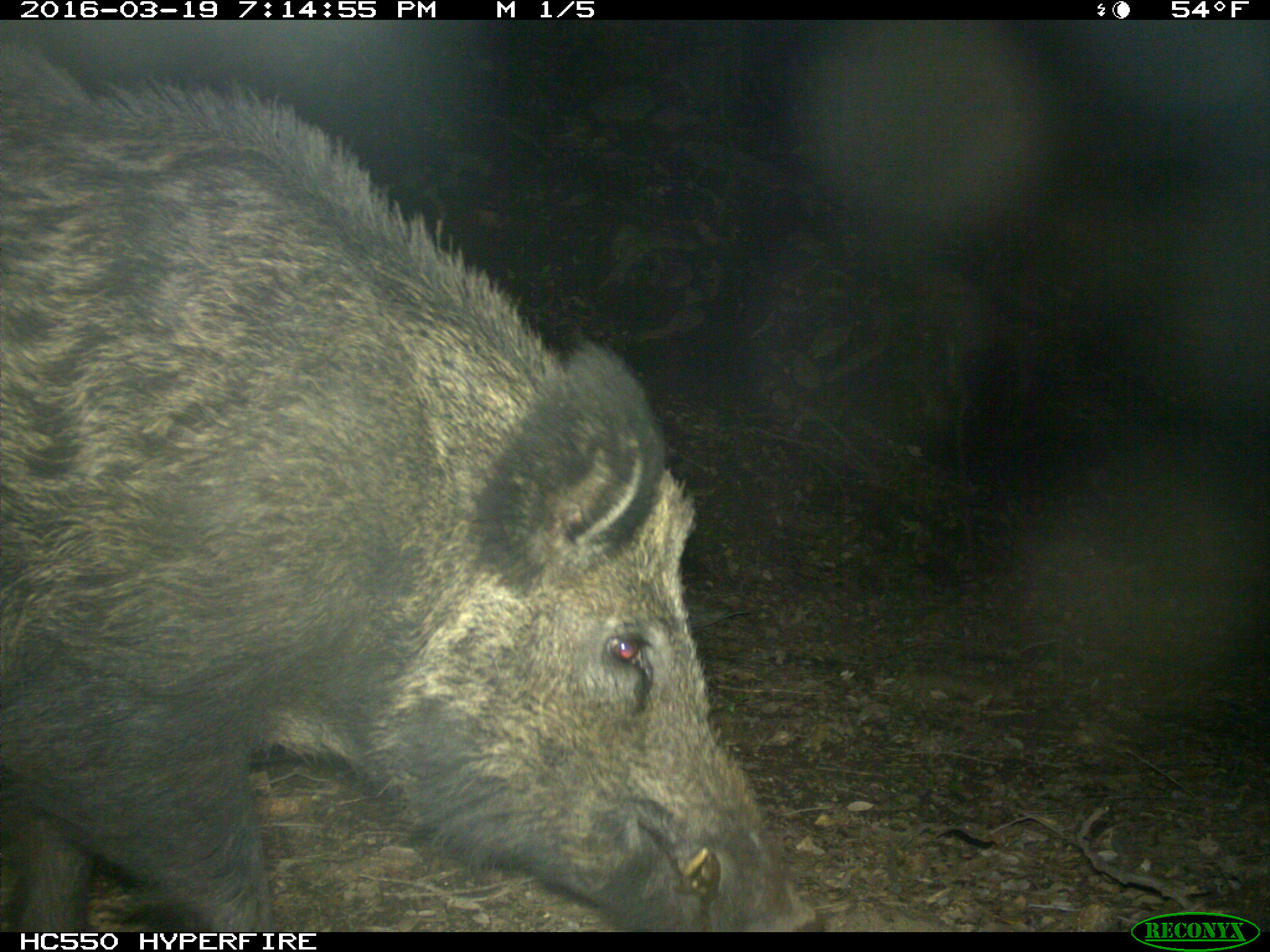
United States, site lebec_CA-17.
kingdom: Animalia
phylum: Chordata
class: Mammalia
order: Artiodactyla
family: Suidae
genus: Sus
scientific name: Sus scrofa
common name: wild boar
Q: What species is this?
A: Sus scrofa (wild boar).